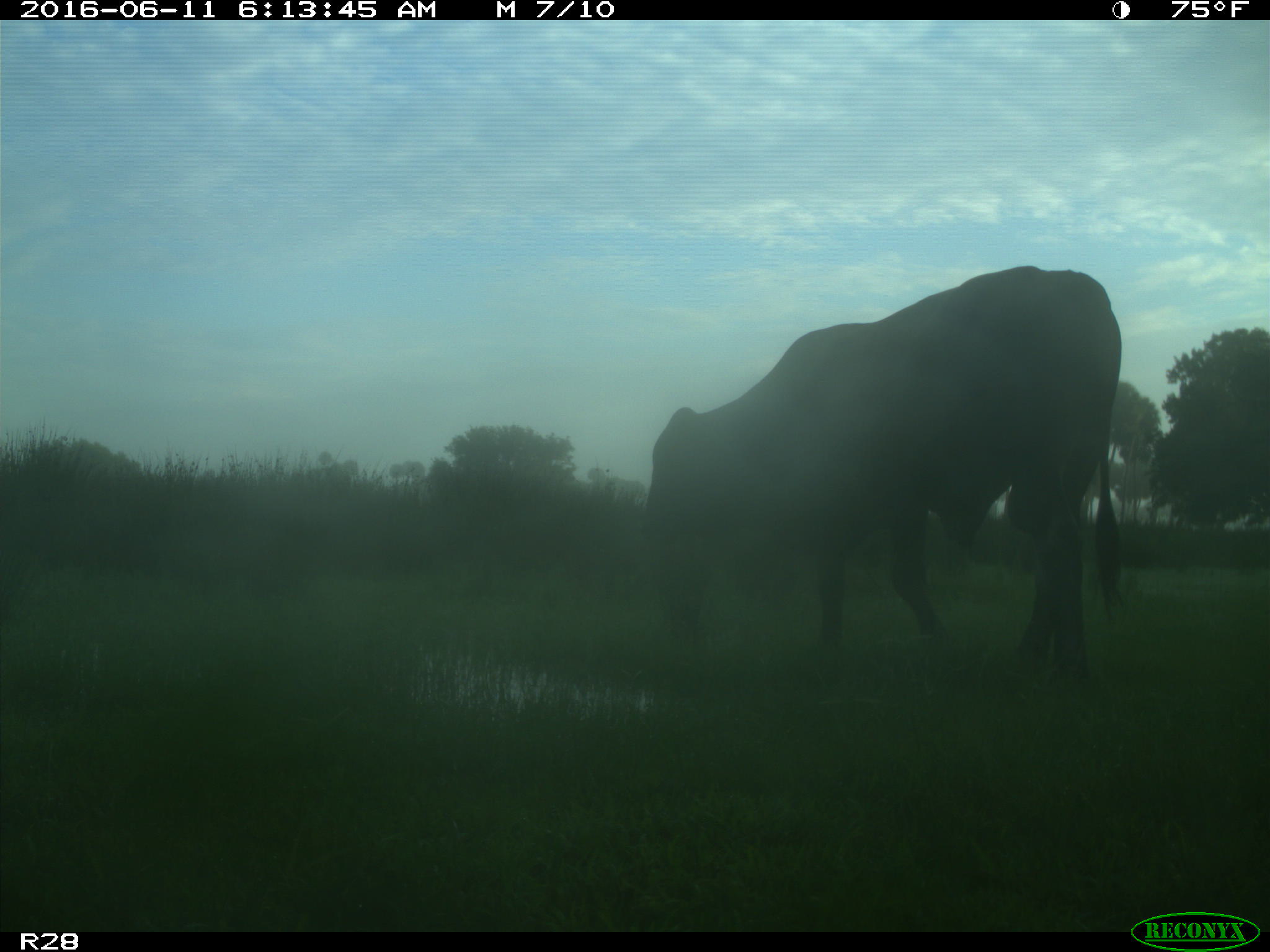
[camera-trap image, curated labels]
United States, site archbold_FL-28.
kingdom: Animalia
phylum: Chordata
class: Mammalia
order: Artiodactyla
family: Bovidae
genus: Bos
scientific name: Bos taurus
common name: domestic cow